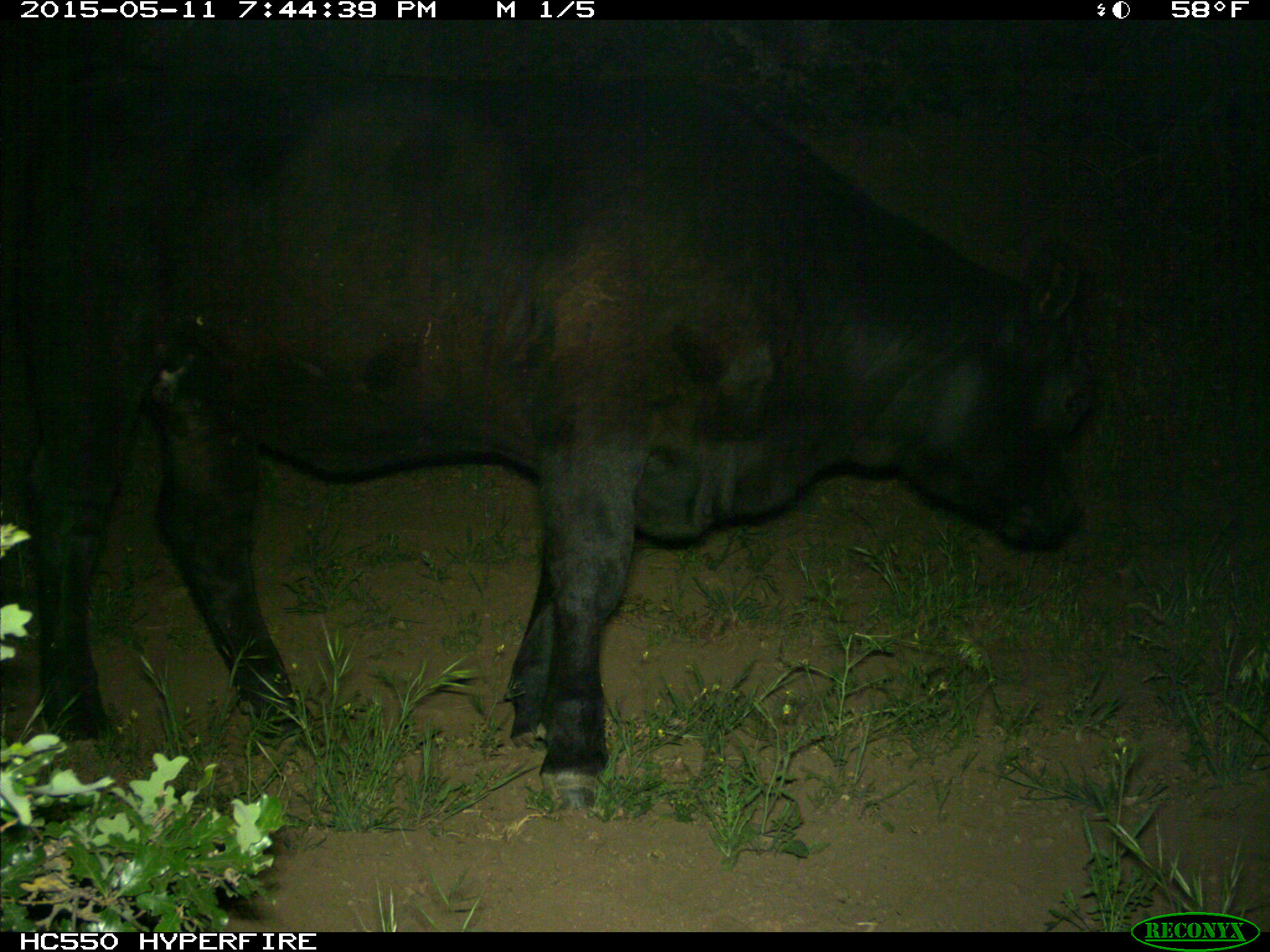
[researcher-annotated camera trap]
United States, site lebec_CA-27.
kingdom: Animalia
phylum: Chordata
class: Mammalia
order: Artiodactyla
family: Bovidae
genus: Bos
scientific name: Bos taurus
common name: domestic cow